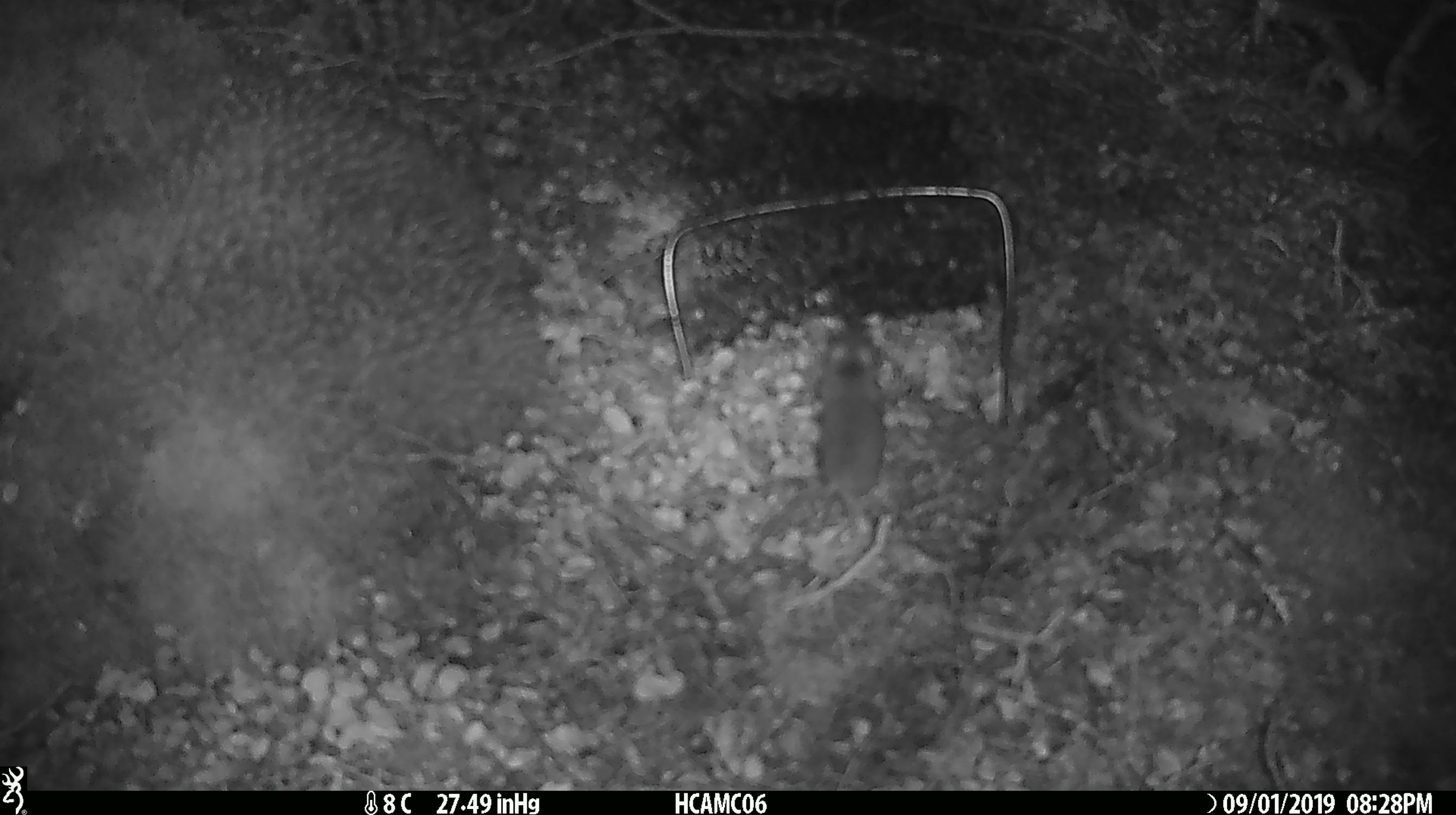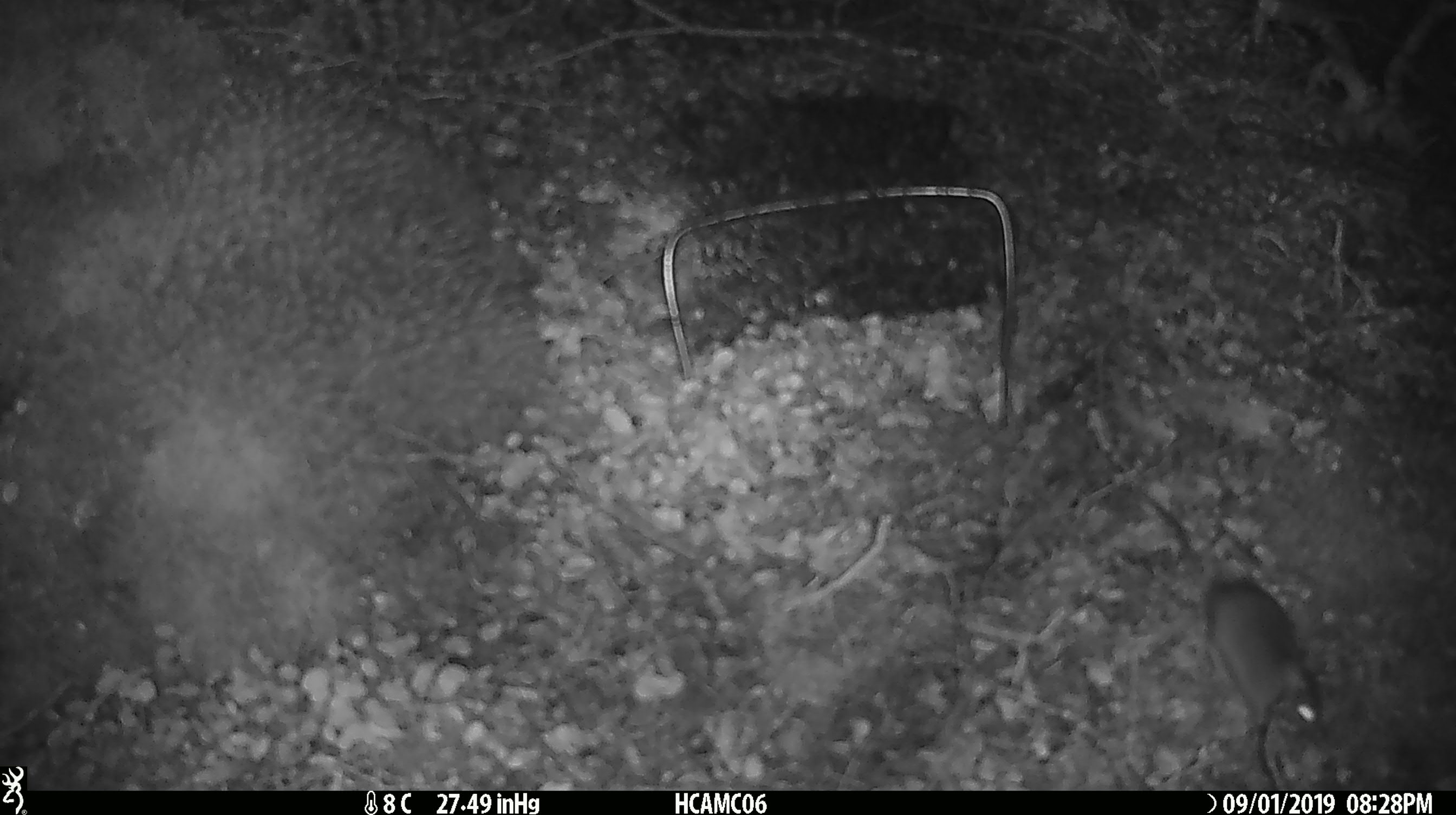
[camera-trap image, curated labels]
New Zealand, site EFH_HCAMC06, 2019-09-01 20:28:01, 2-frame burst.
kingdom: Animalia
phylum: Chordata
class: Mammalia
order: Rodentia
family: Muridae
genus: Mus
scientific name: Mus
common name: mouse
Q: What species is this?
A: Mouse (Mus).